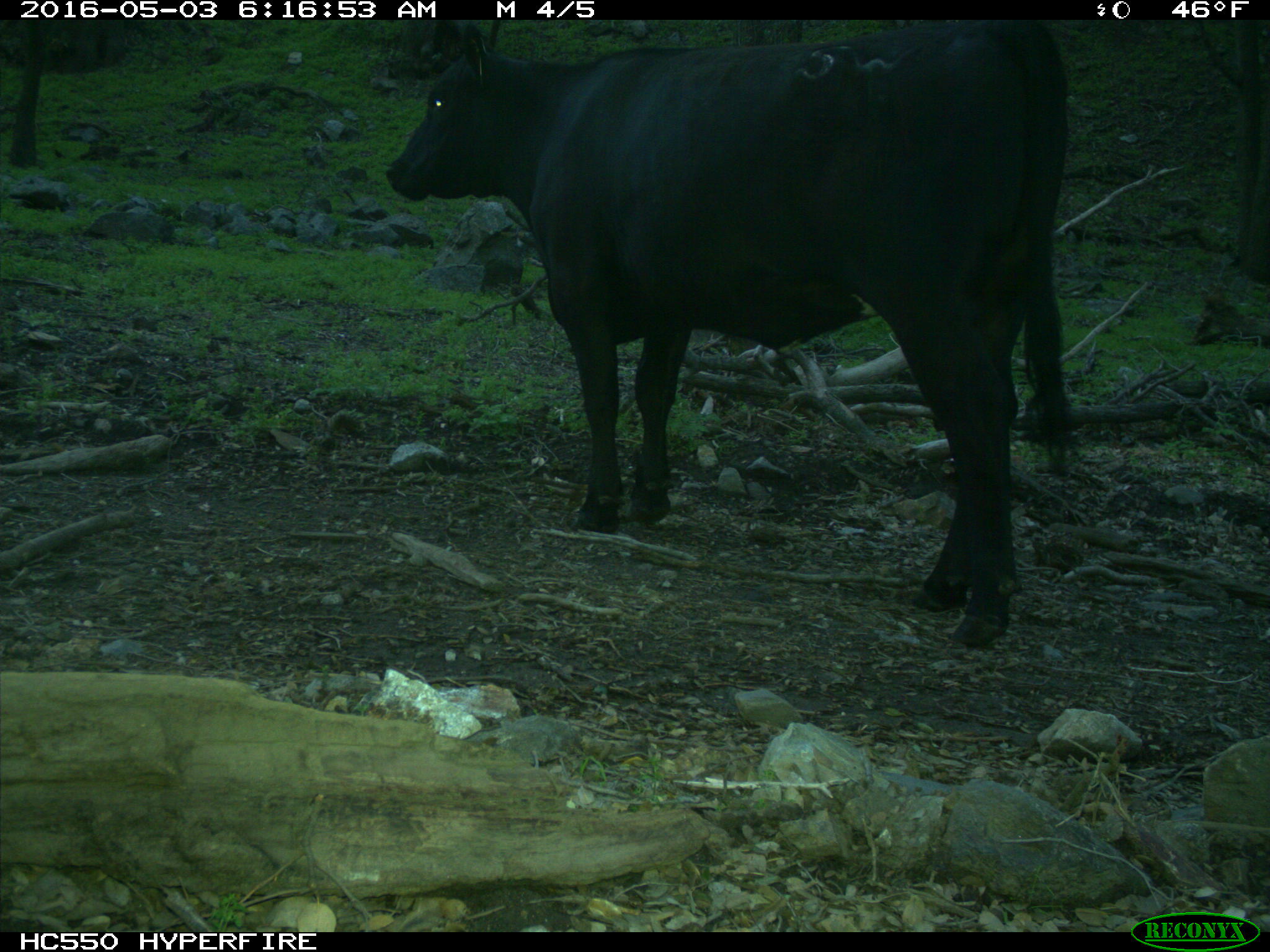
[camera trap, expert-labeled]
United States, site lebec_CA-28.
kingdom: Animalia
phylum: Chordata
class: Mammalia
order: Artiodactyla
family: Bovidae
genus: Bos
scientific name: Bos taurus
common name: domestic cow